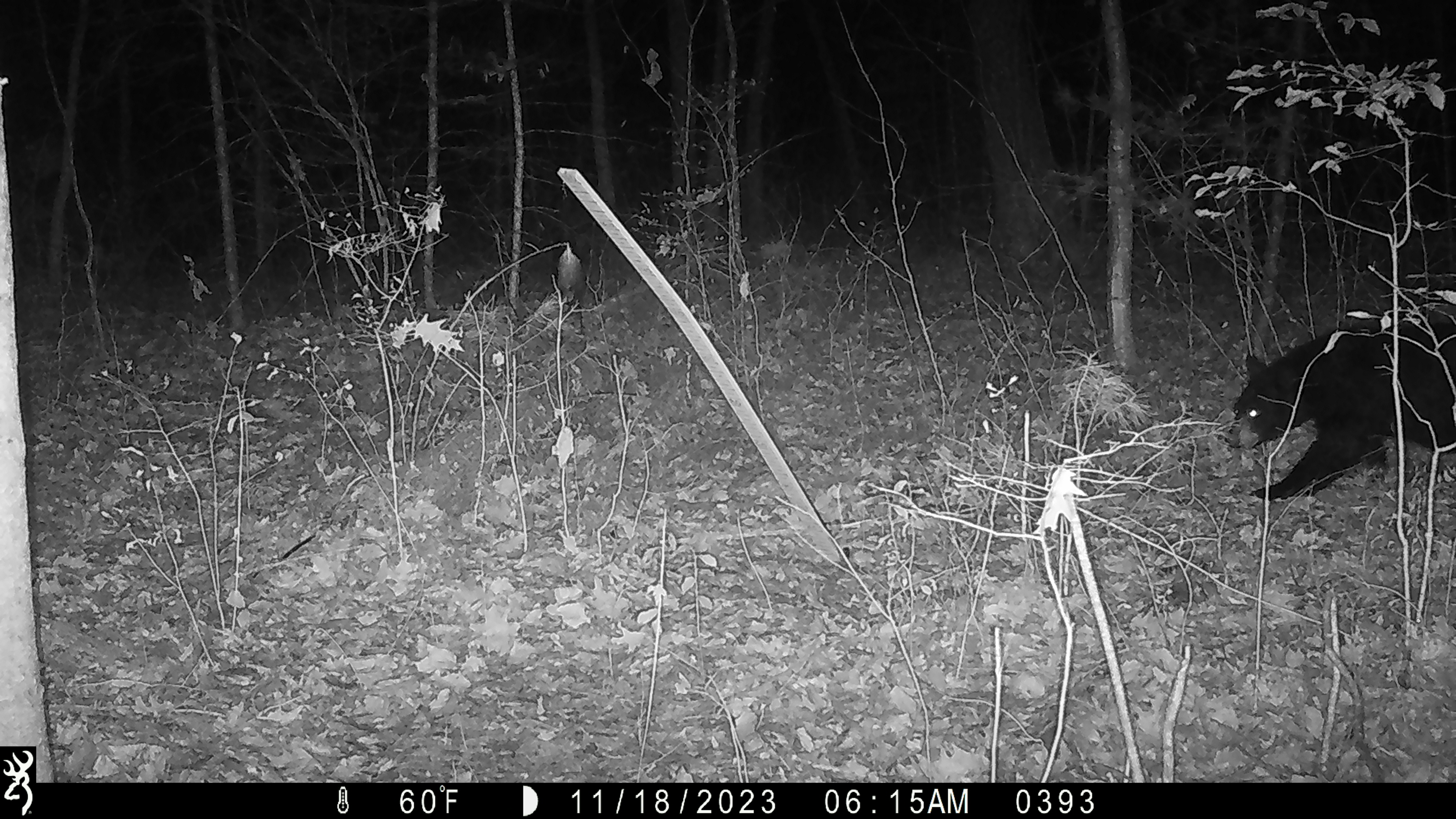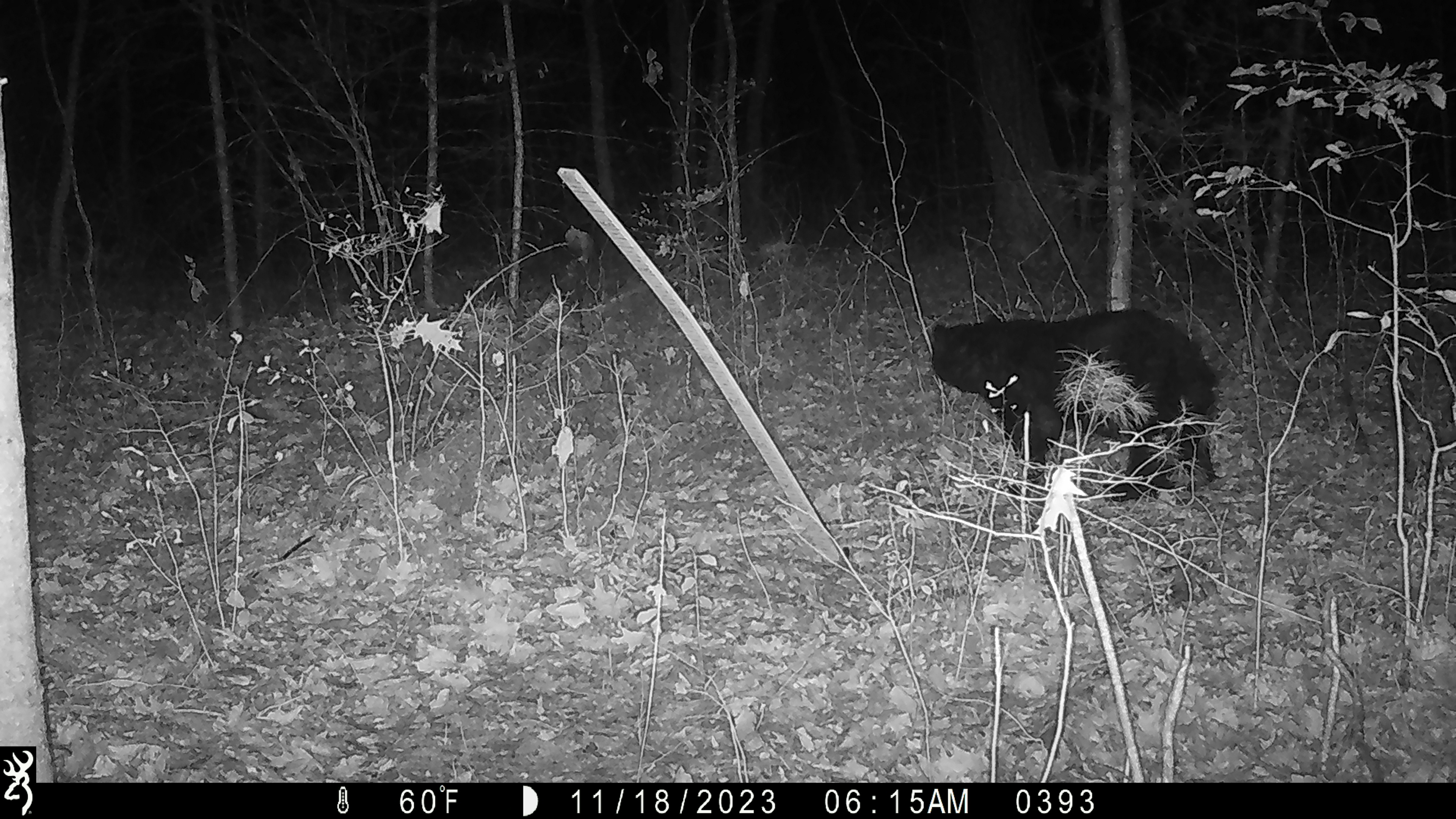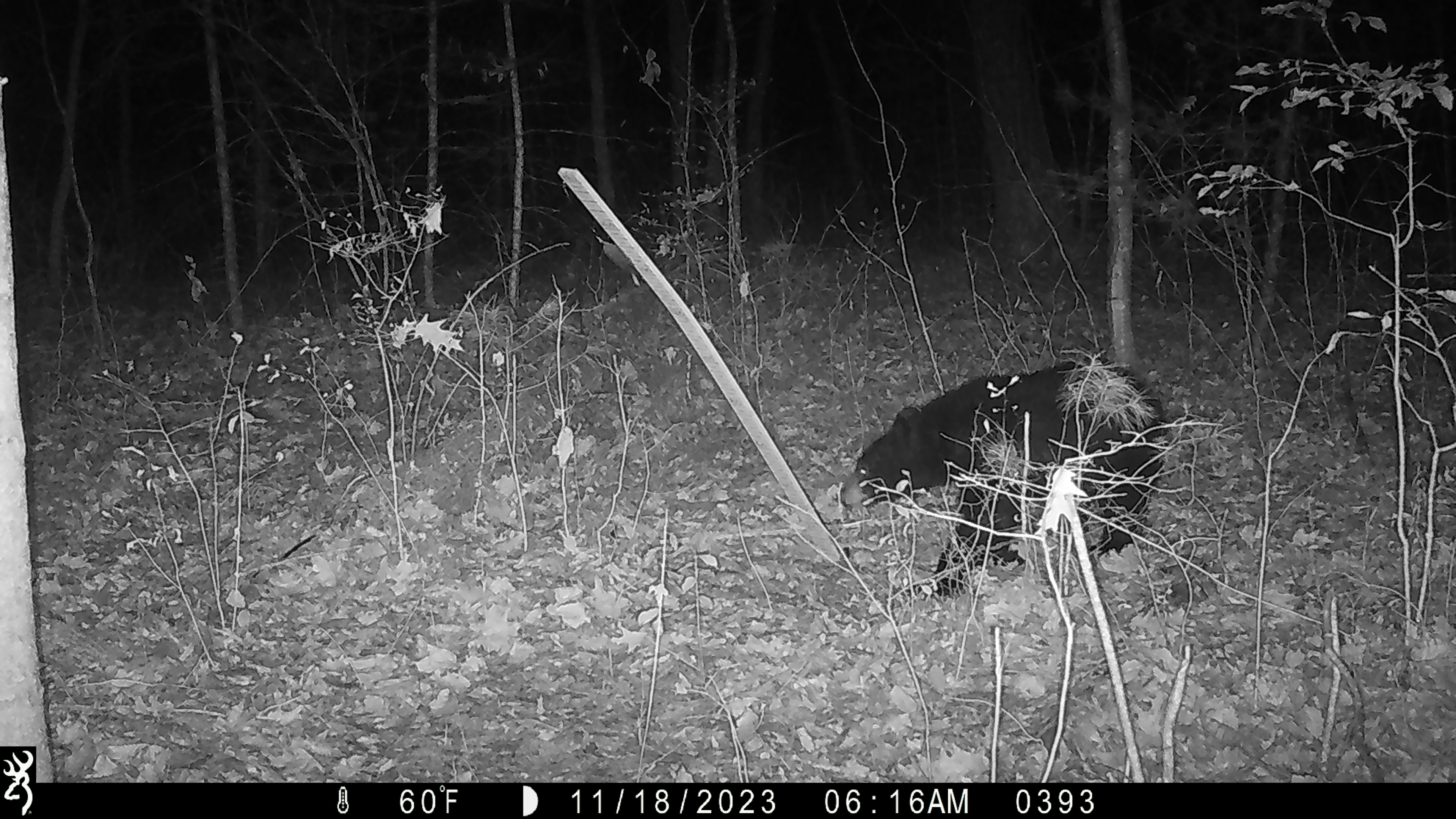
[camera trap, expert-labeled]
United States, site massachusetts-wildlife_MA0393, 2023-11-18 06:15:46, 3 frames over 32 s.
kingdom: Animalia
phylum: Chordata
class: Mammalia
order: Carnivora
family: Ursidae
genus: Ursus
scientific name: Ursus americanus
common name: black bear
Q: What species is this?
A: Black bear (Ursus americanus).